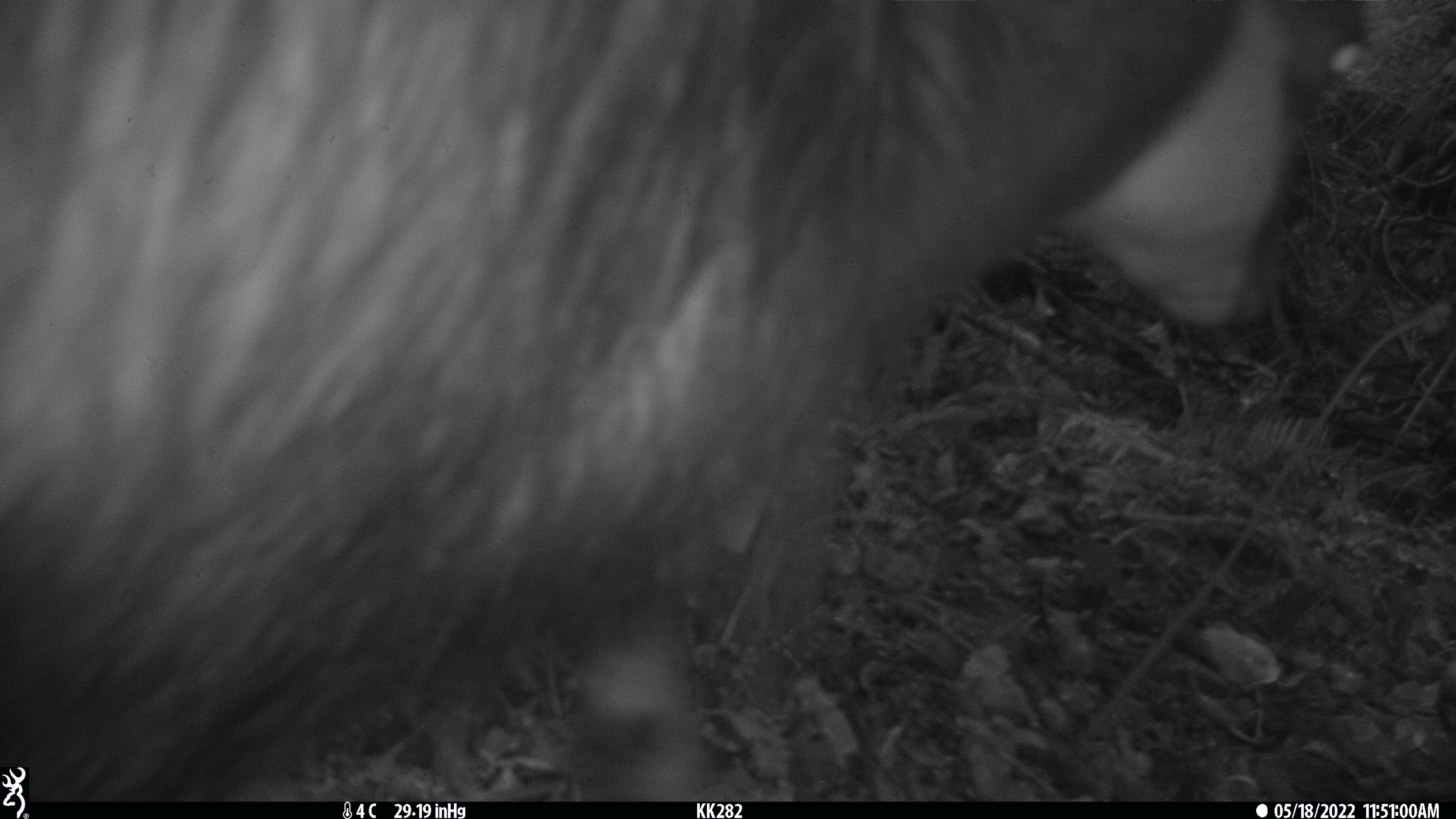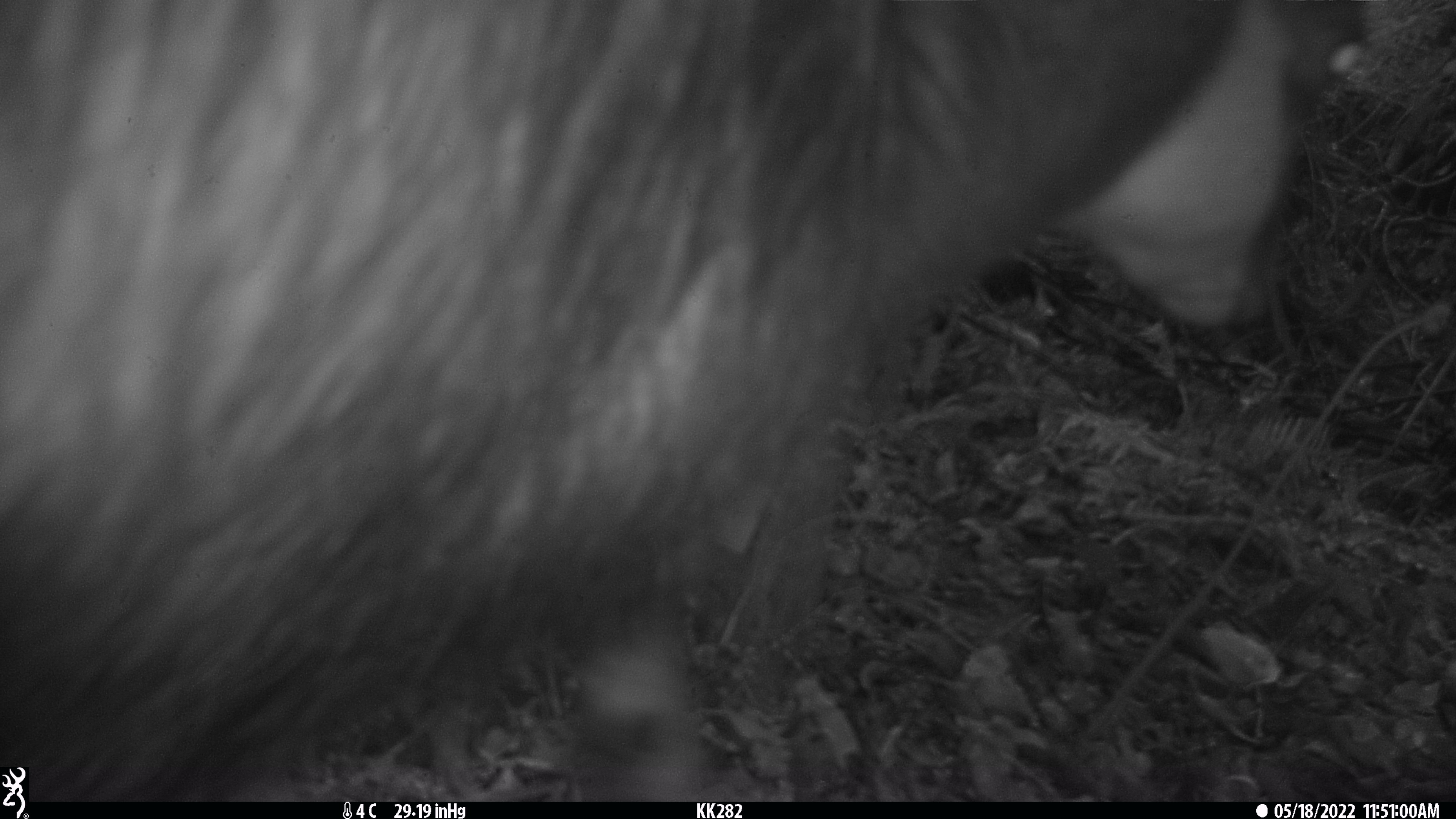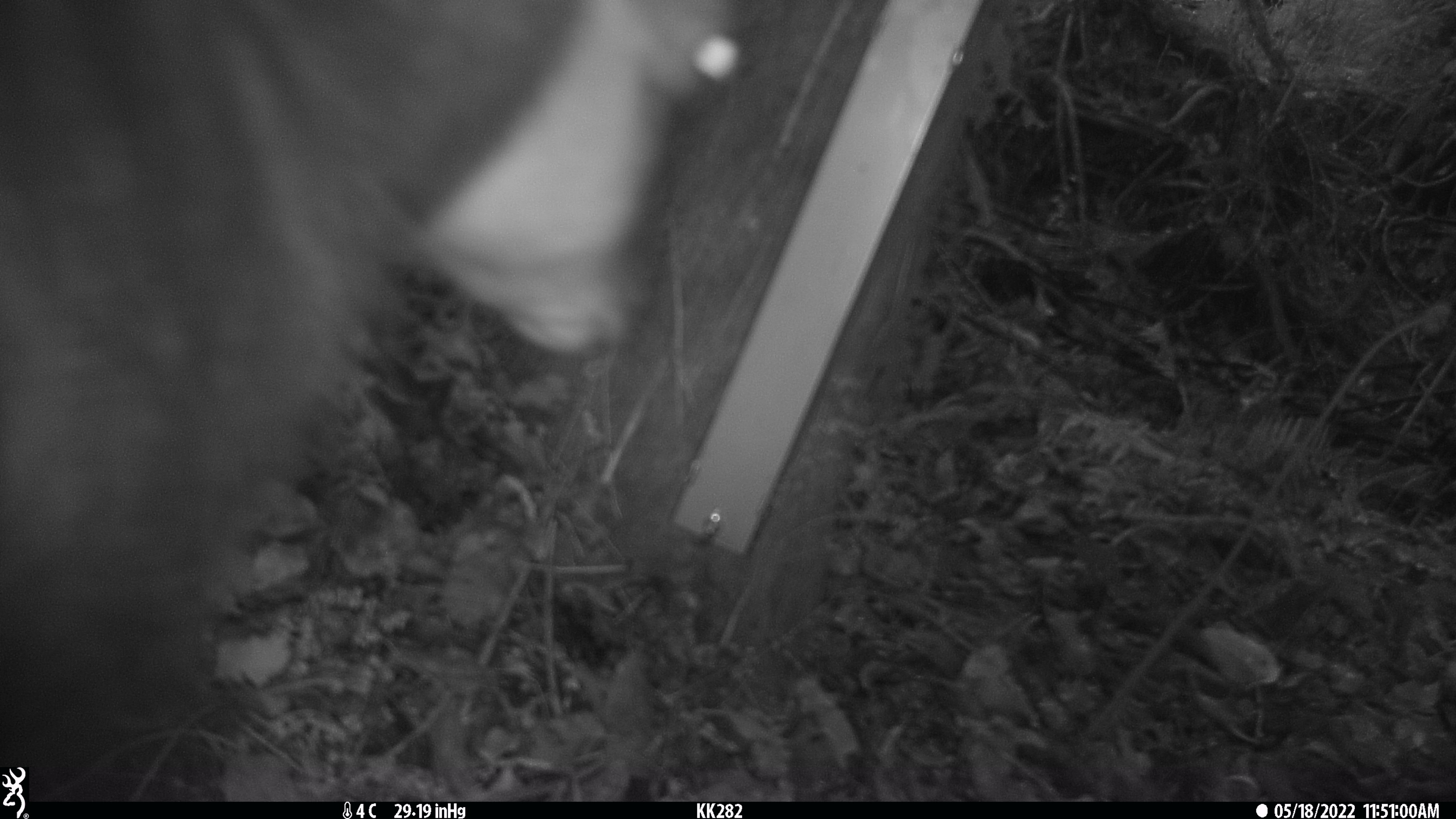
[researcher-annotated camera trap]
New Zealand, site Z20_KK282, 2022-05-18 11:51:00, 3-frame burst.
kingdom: Animalia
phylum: Chordata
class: Mammalia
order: Artiodactyla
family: Bovidae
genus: Rupicapra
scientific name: Rupicapra rupicapra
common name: alpine chamois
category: chamois